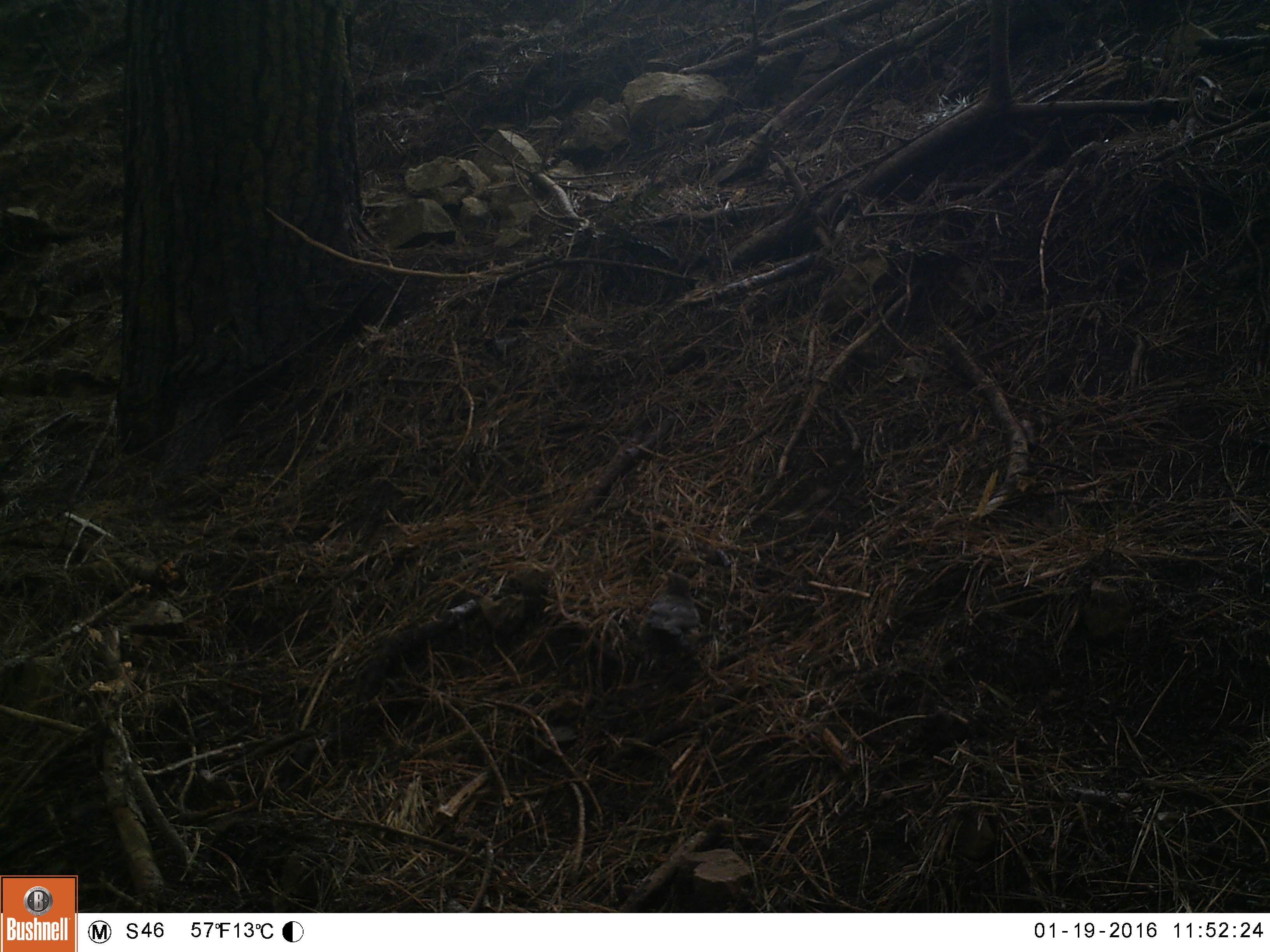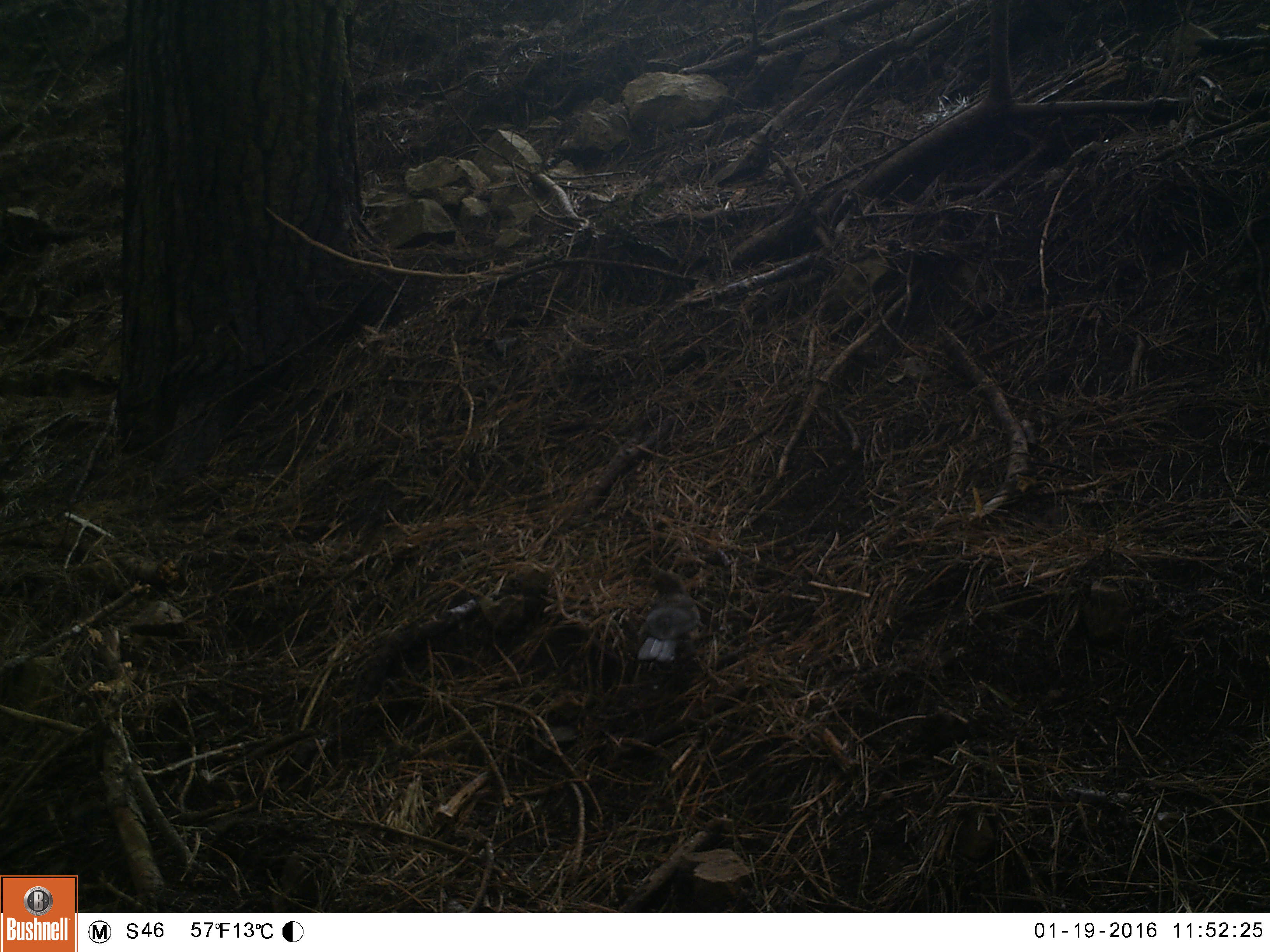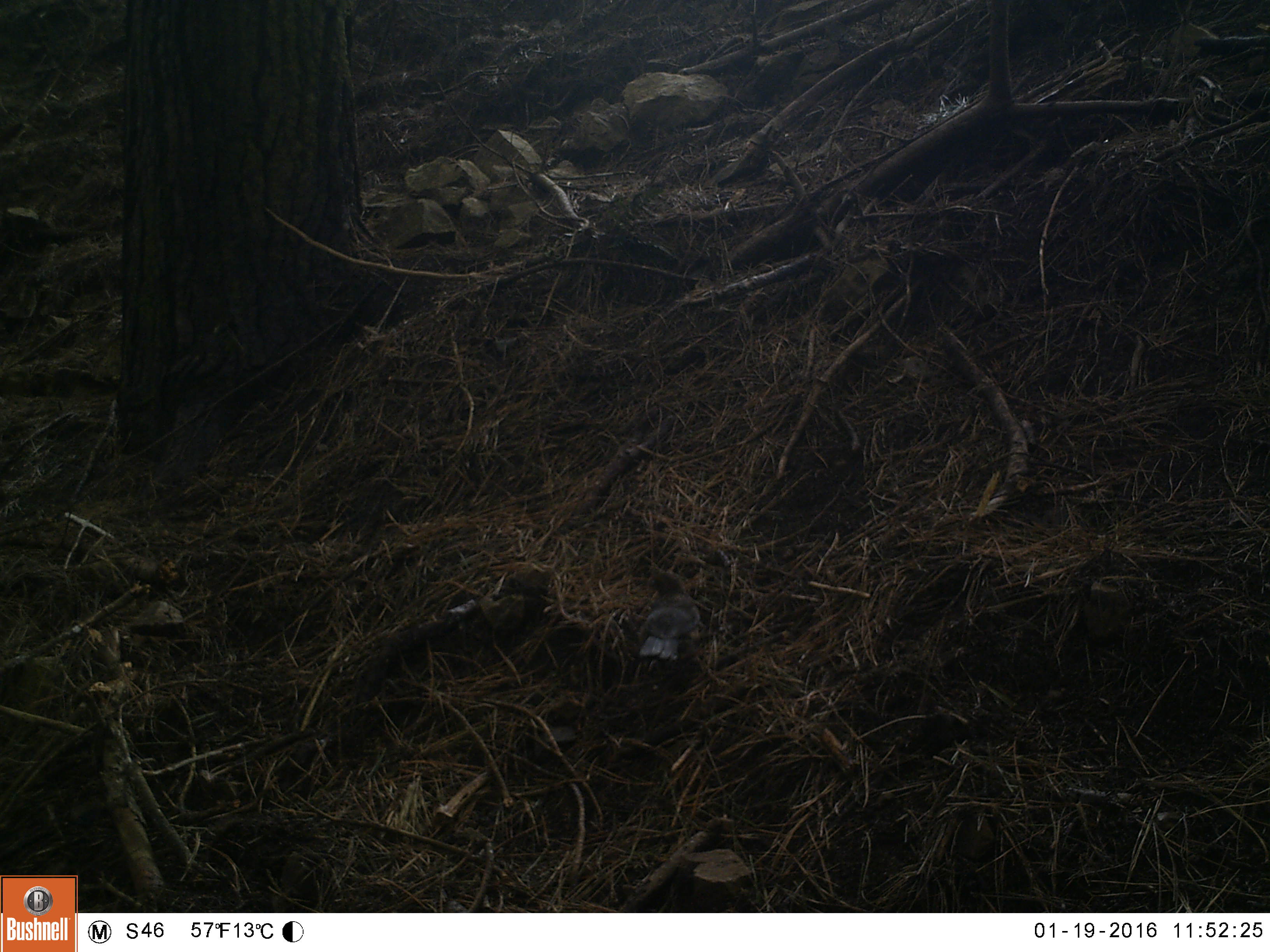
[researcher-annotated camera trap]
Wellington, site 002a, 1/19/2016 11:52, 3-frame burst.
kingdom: Animalia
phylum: Chordata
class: Aves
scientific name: Aves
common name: bird